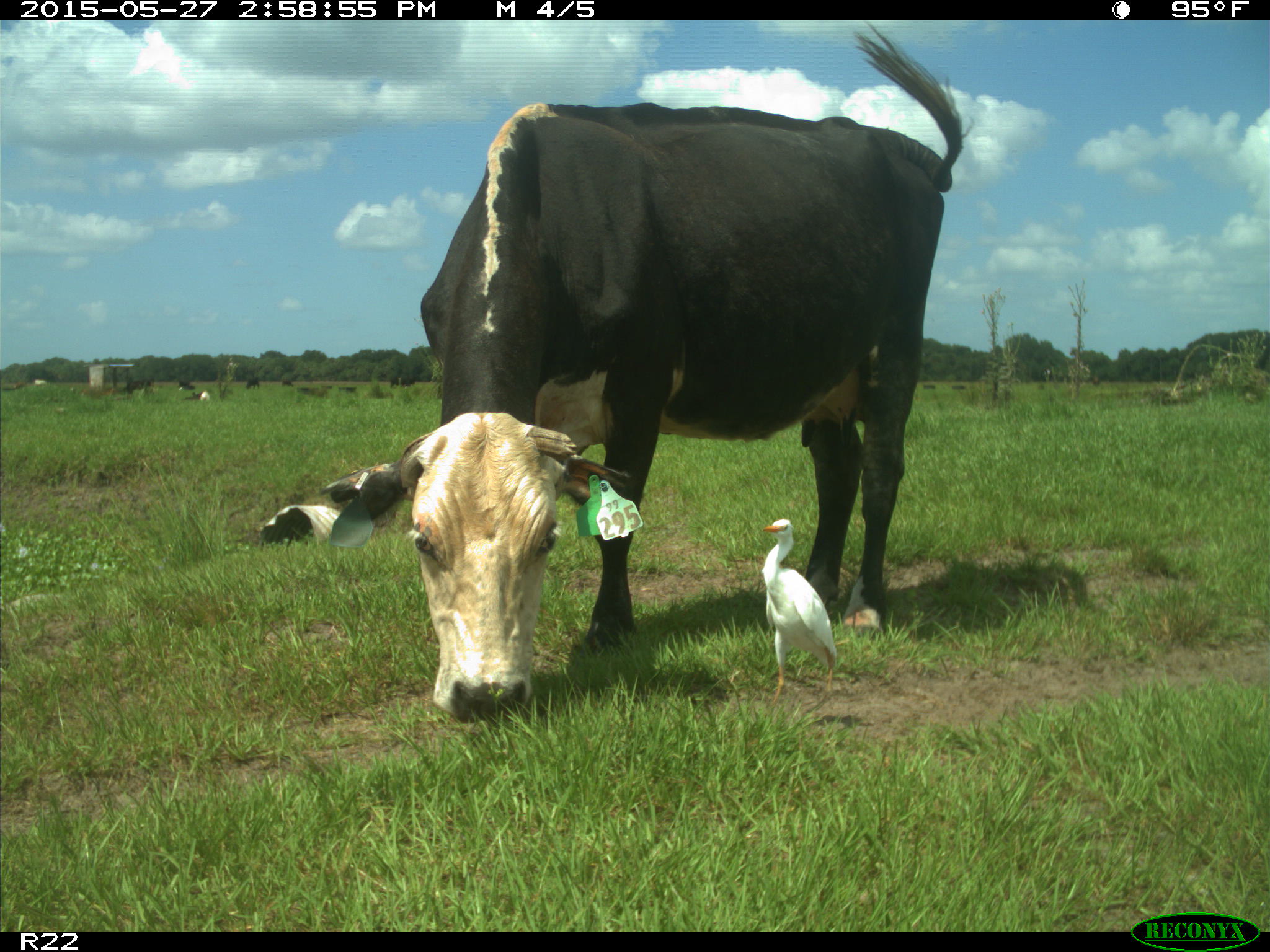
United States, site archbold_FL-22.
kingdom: Animalia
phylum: Chordata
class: Mammalia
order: Artiodactyla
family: Bovidae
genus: Bos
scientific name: Bos taurus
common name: domestic cow